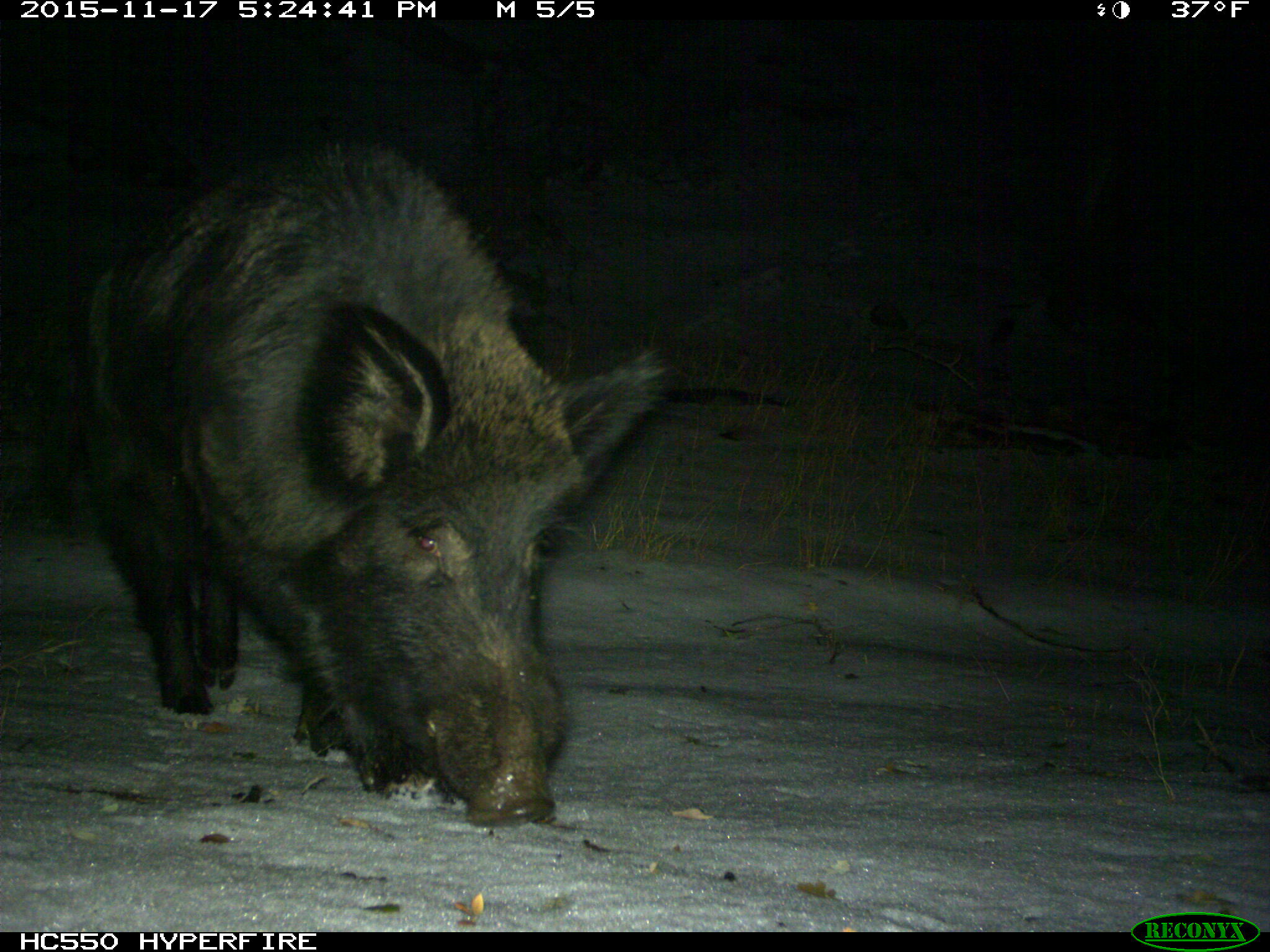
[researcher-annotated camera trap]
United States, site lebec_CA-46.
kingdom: Animalia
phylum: Chordata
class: Mammalia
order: Artiodactyla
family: Suidae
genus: Sus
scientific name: Sus scrofa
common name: wild boar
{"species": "Sus scrofa (wild boar)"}